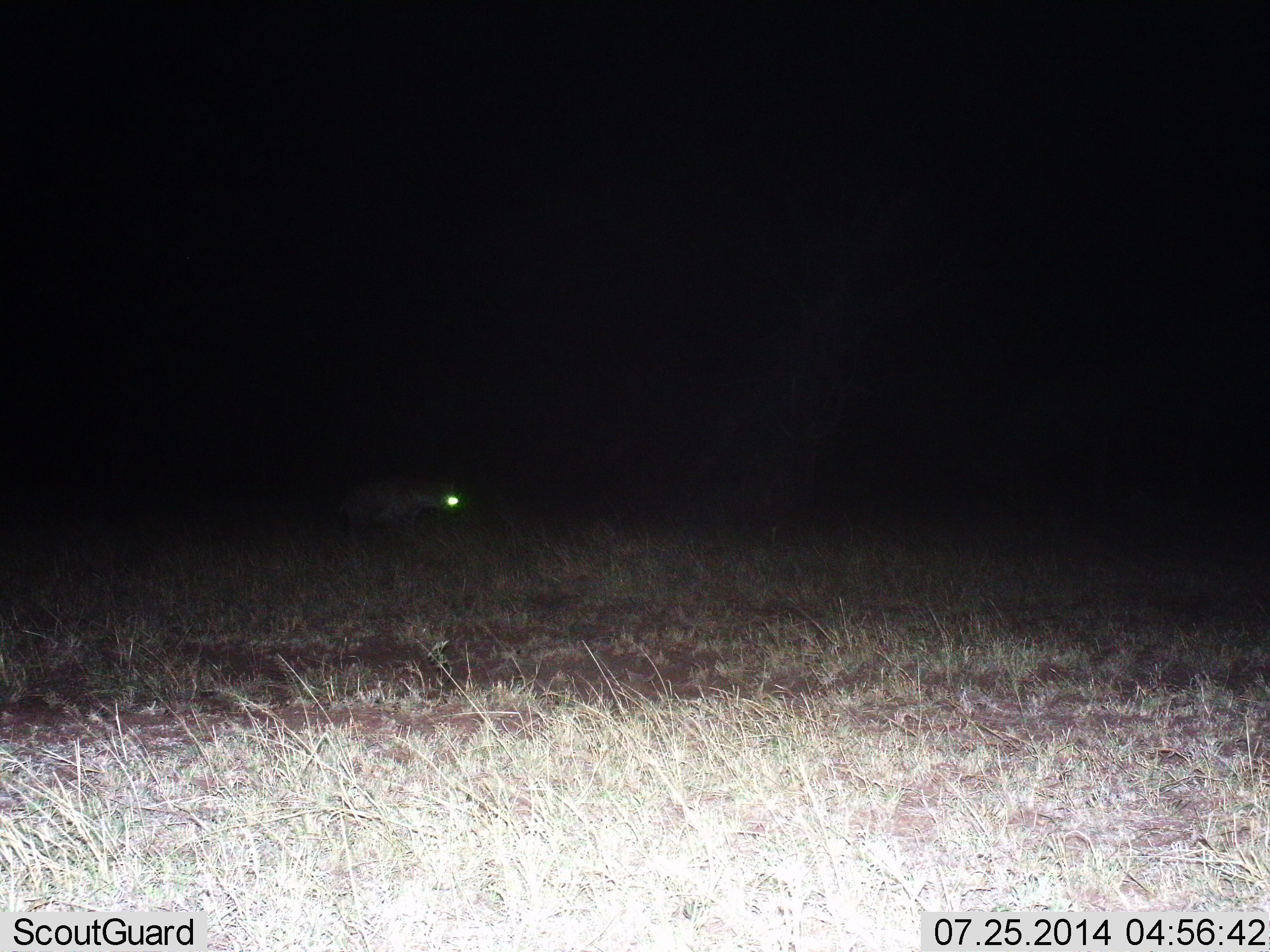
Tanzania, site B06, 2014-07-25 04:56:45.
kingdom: Animalia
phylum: Chordata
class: Mammalia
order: Carnivora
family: Hyaenidae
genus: Crocuta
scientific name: Crocuta crocuta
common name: spotted hyena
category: hyenaspotted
Hyenaspotted (spotted hyena) (Crocuta crocuta), count 1. Behavior (volunteer vote fractions): standing 40%, resting 0%, moving 60%, interacting 0%. Young present (vote fraction): 0%. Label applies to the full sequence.